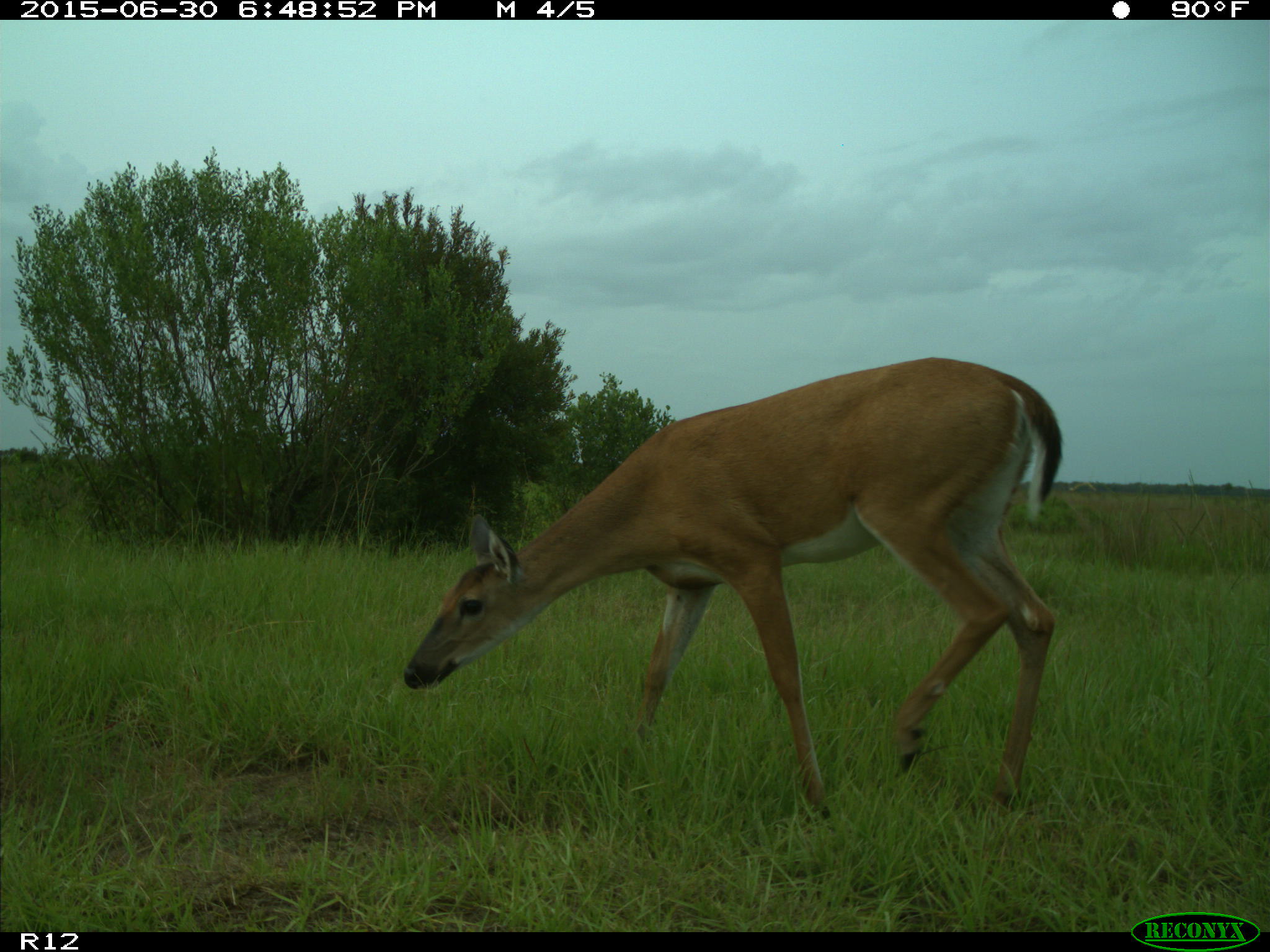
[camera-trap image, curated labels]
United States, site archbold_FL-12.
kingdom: Animalia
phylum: Chordata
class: Mammalia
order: Artiodactyla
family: Cervidae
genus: Odocoileus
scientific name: Odocoileus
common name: deer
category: unidentified deer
Unidentified deer (deer) (Odocoileus).